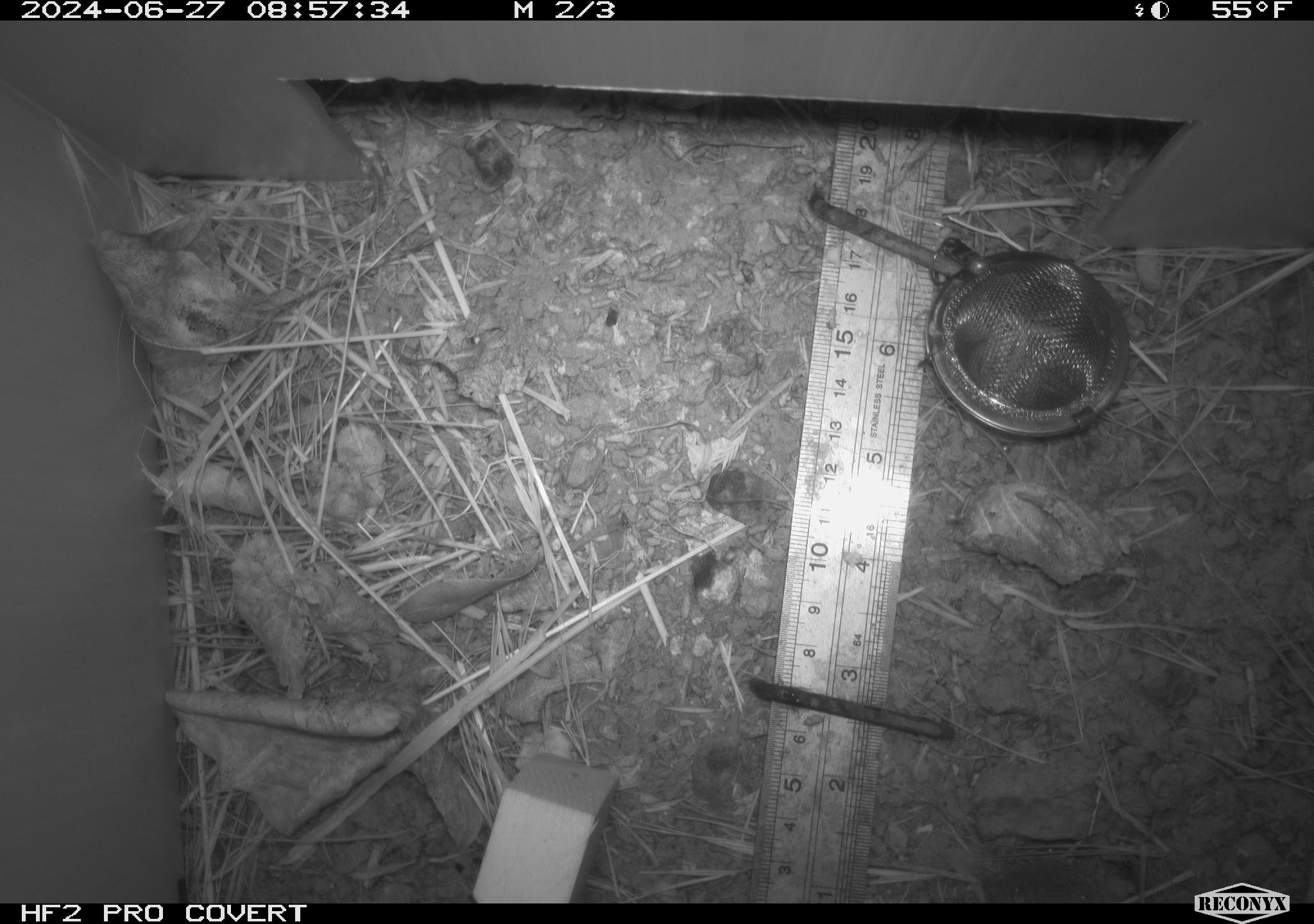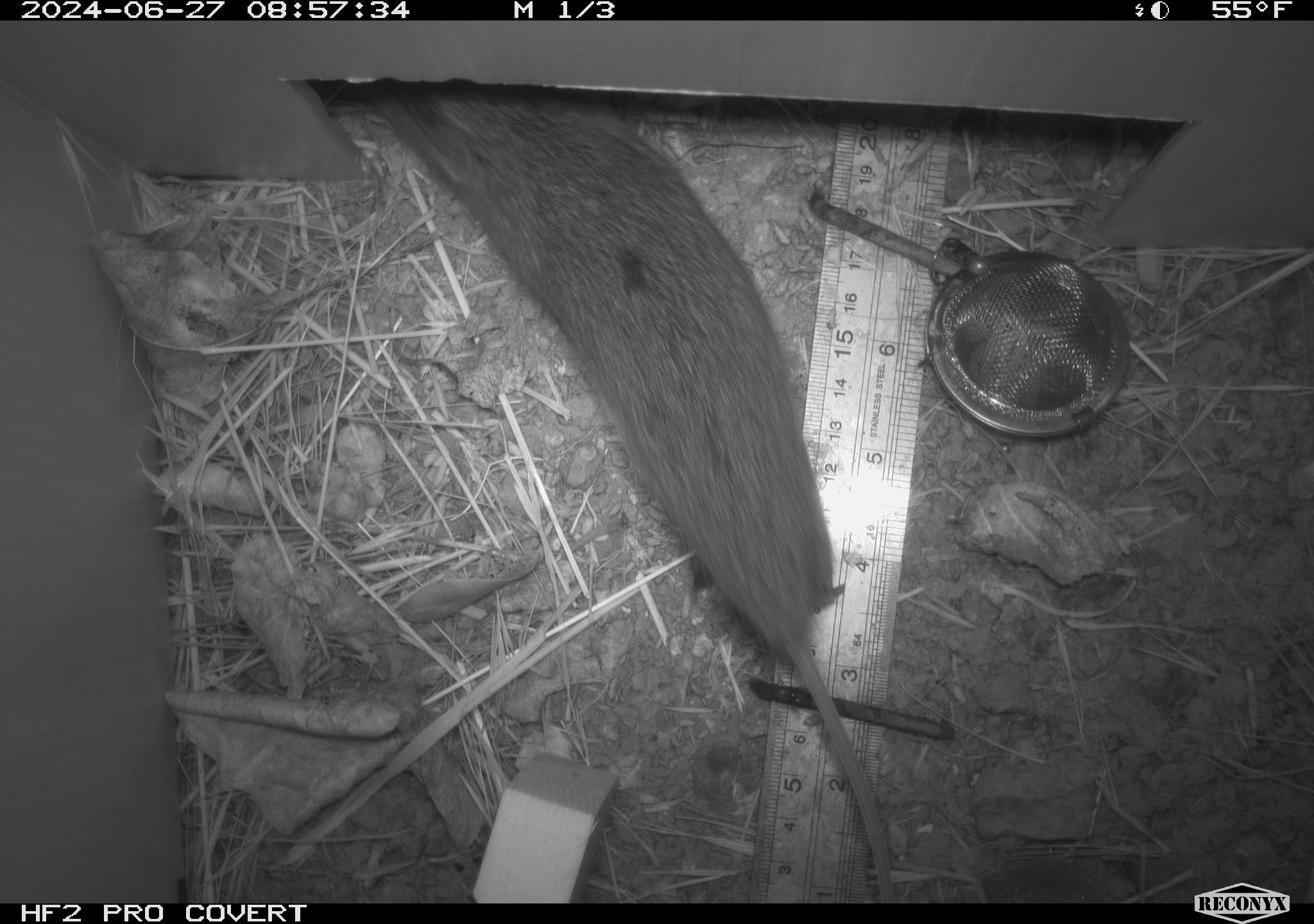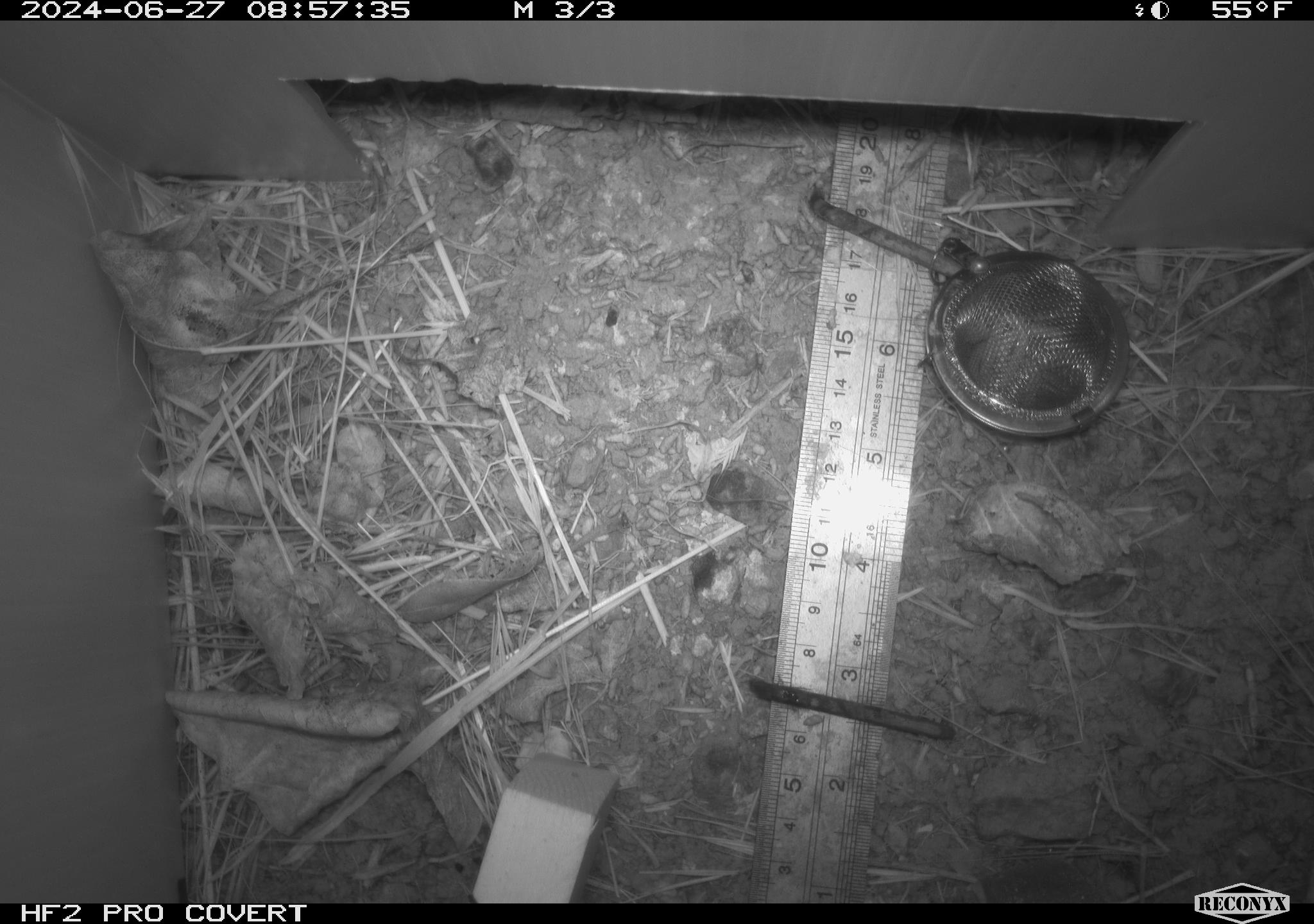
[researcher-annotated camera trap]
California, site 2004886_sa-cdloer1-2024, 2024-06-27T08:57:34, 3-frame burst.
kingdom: Animalia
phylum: Chordata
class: Mammalia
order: Rodentia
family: Cricetidae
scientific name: Arvicolinae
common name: voles, lemmings, and muskrats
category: arvicolinae subfamily